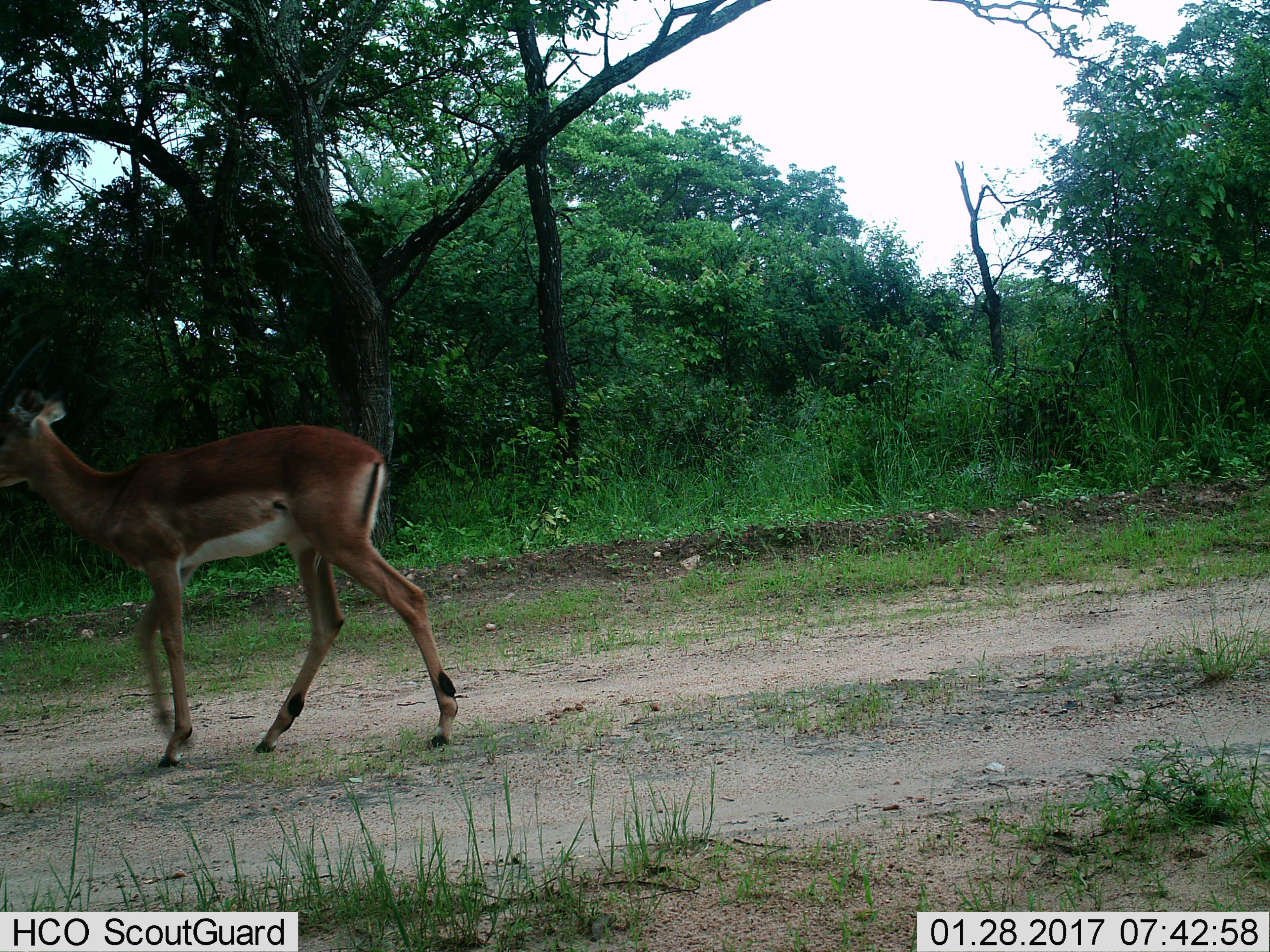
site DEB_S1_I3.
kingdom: Animalia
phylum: Chordata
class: Mammalia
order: Artiodactyla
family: Bovidae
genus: Aepyceros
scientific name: Aepyceros melampus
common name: impala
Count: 1.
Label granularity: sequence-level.